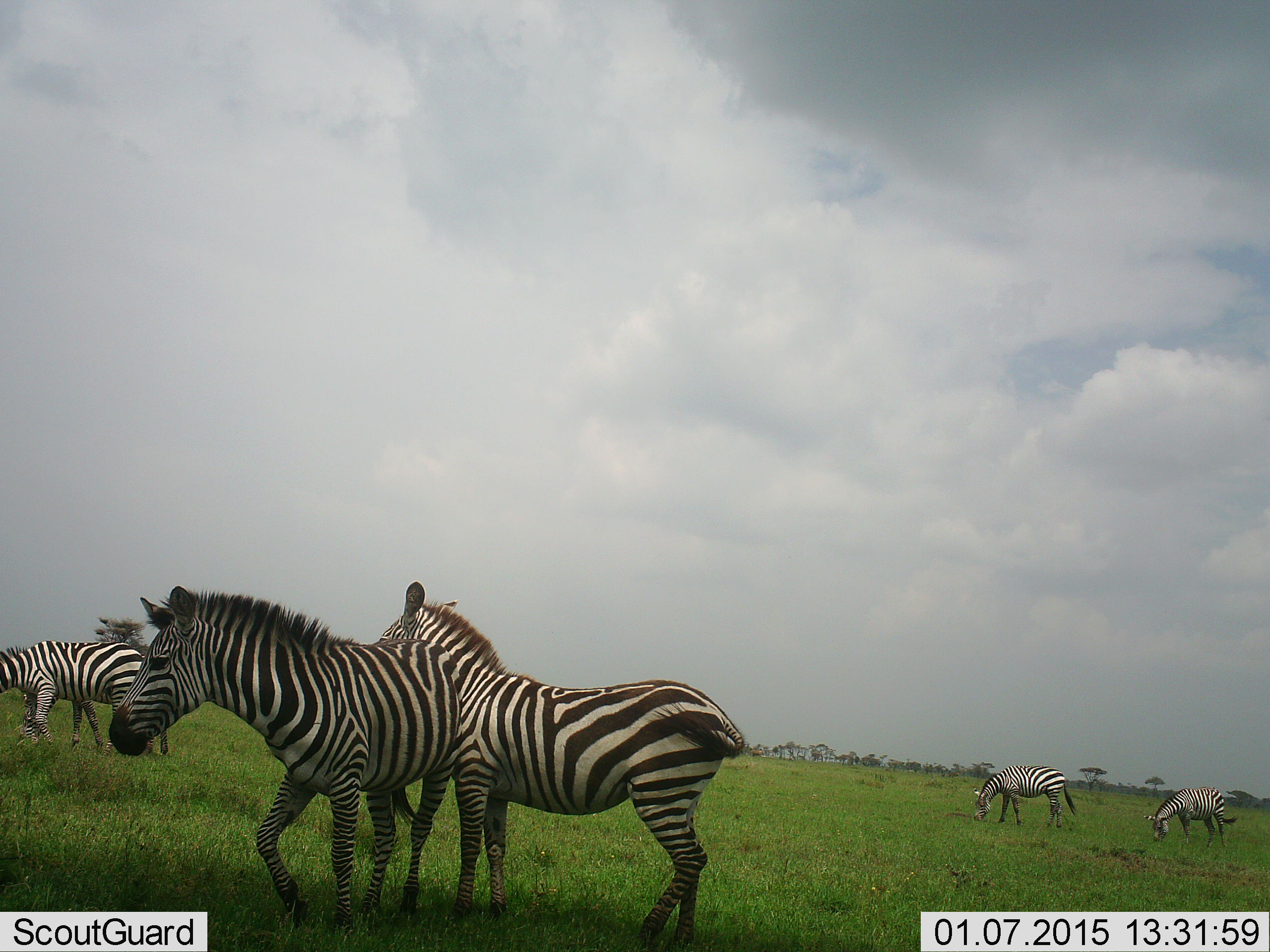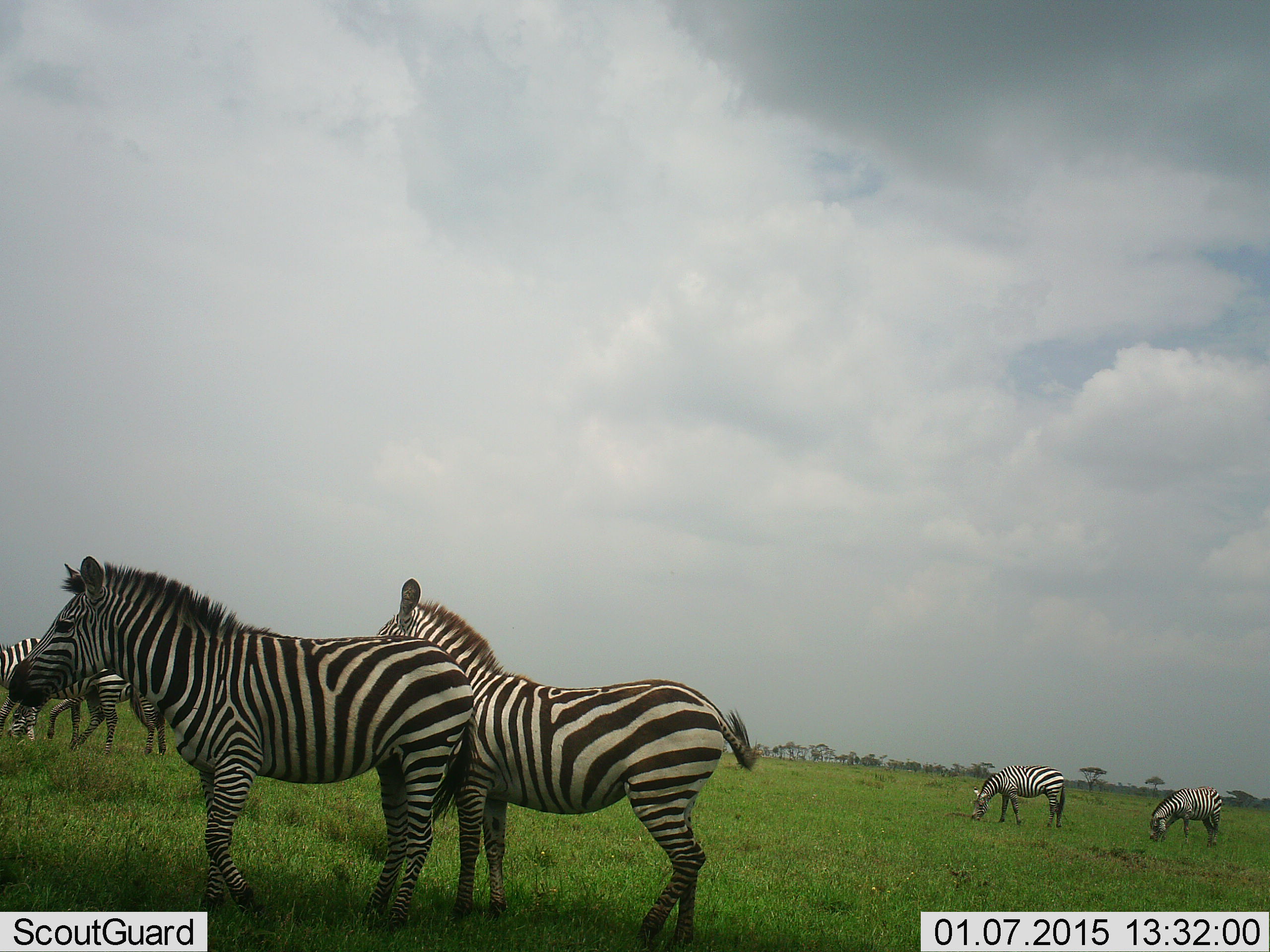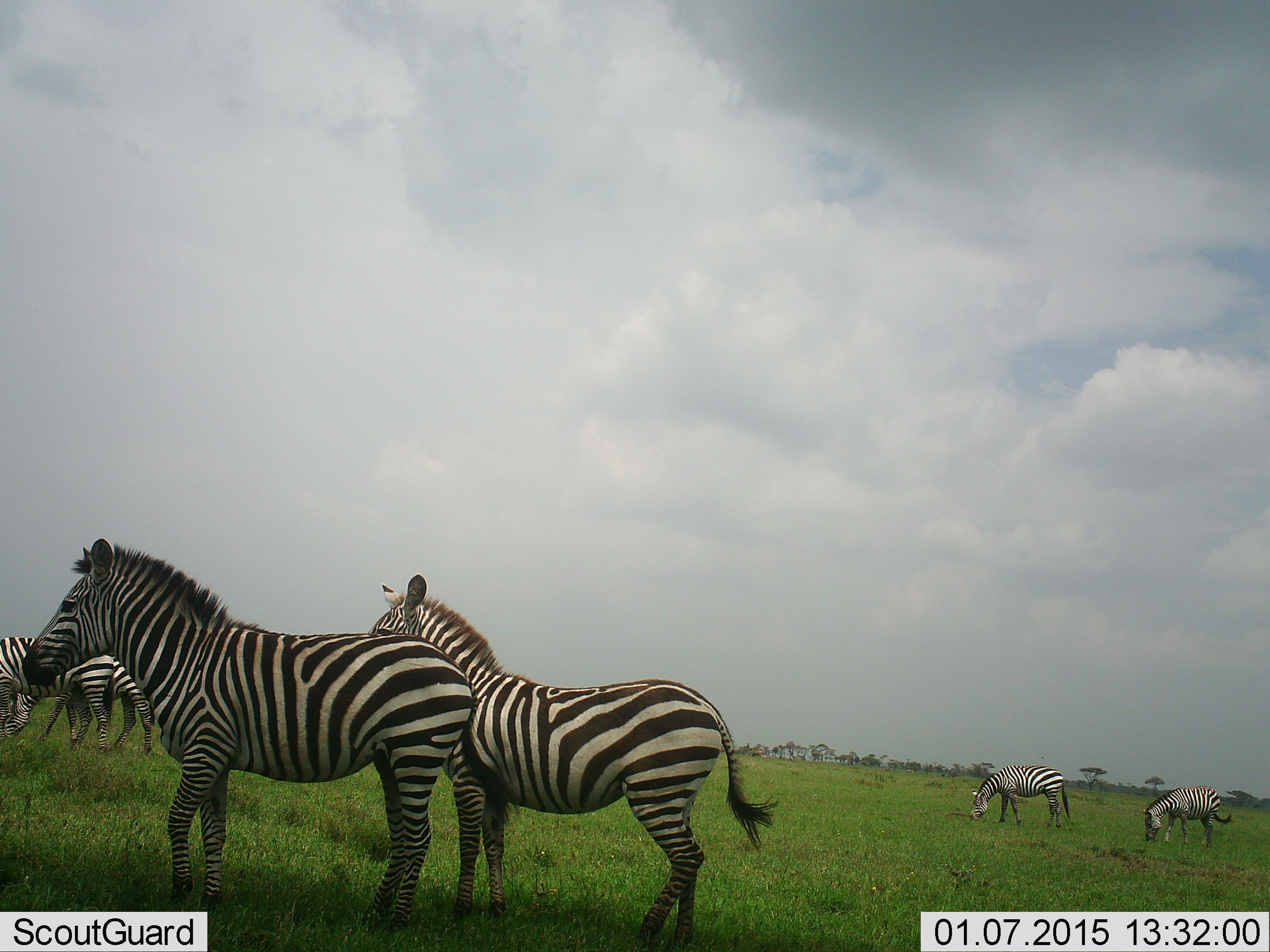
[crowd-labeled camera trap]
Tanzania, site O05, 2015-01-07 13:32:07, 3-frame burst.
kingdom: Animalia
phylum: Chordata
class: Mammalia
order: Perissodactyla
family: Equidae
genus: Equus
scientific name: Equus quagga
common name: plains zebra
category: zebra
Zebra (plains zebra) (Equus quagga), count 6. Behavior (volunteer vote fractions): standing 90%, resting 0%, moving 30%, interacting 0%. Young present (vote fraction): 0%. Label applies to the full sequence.